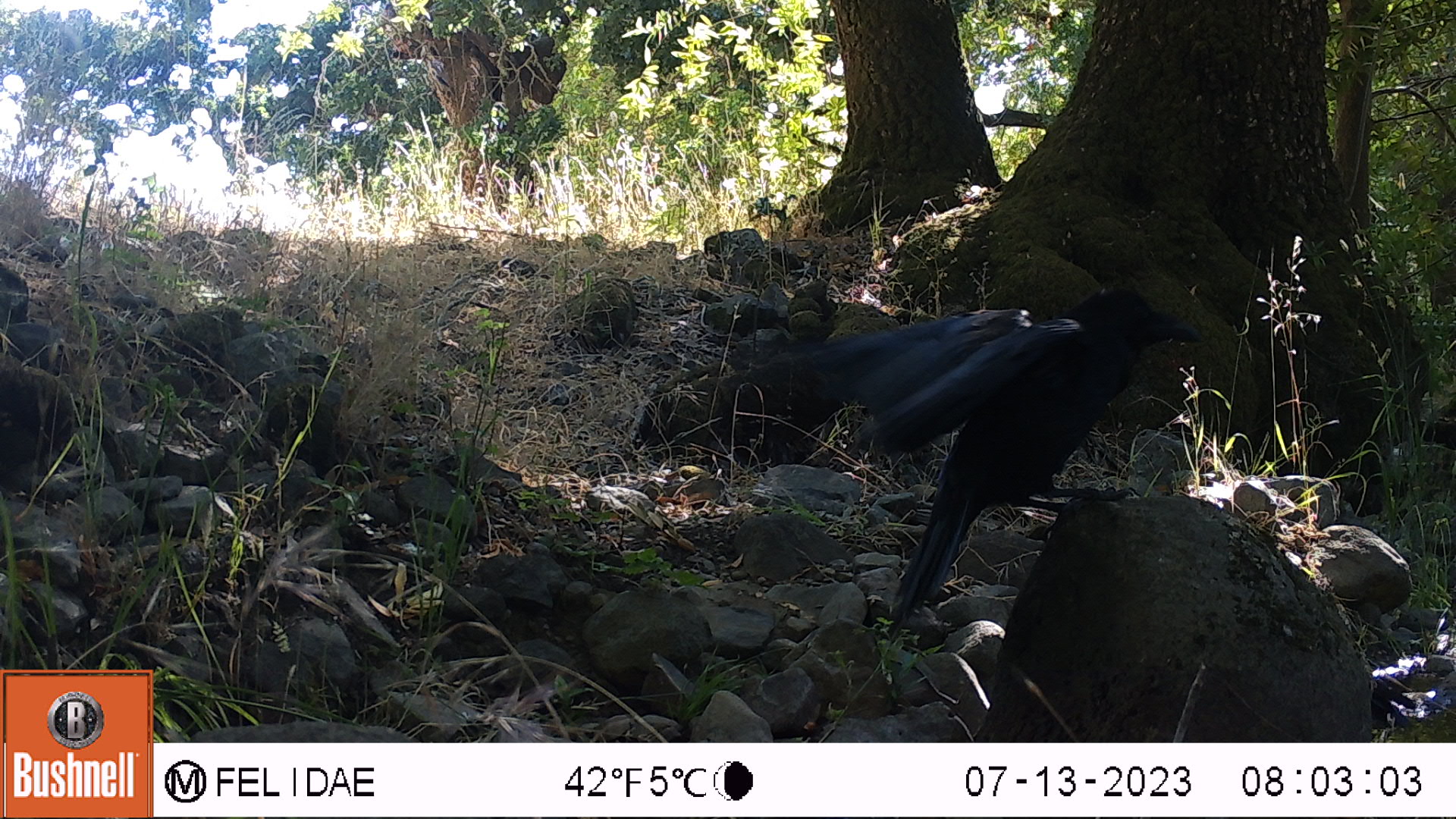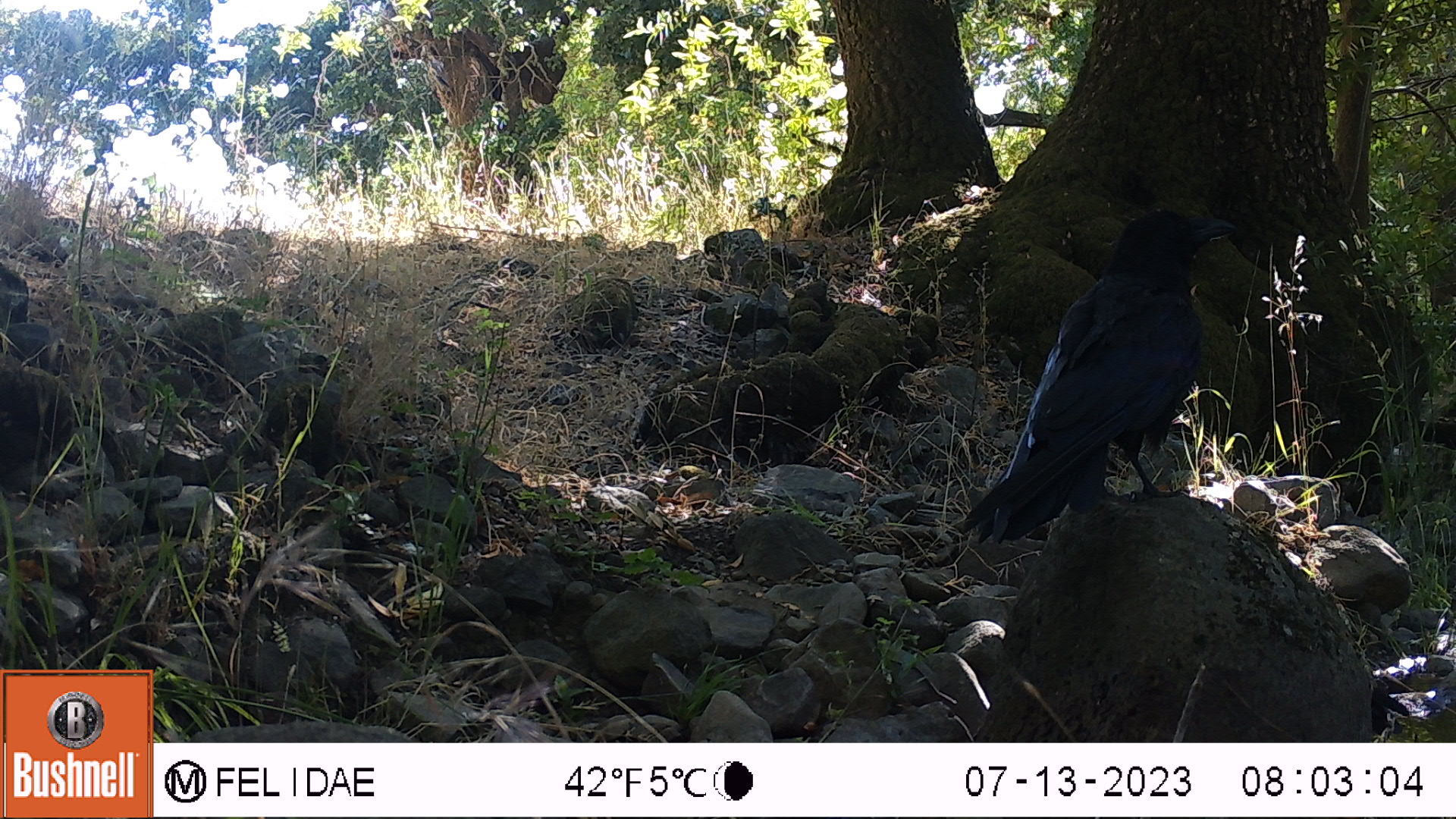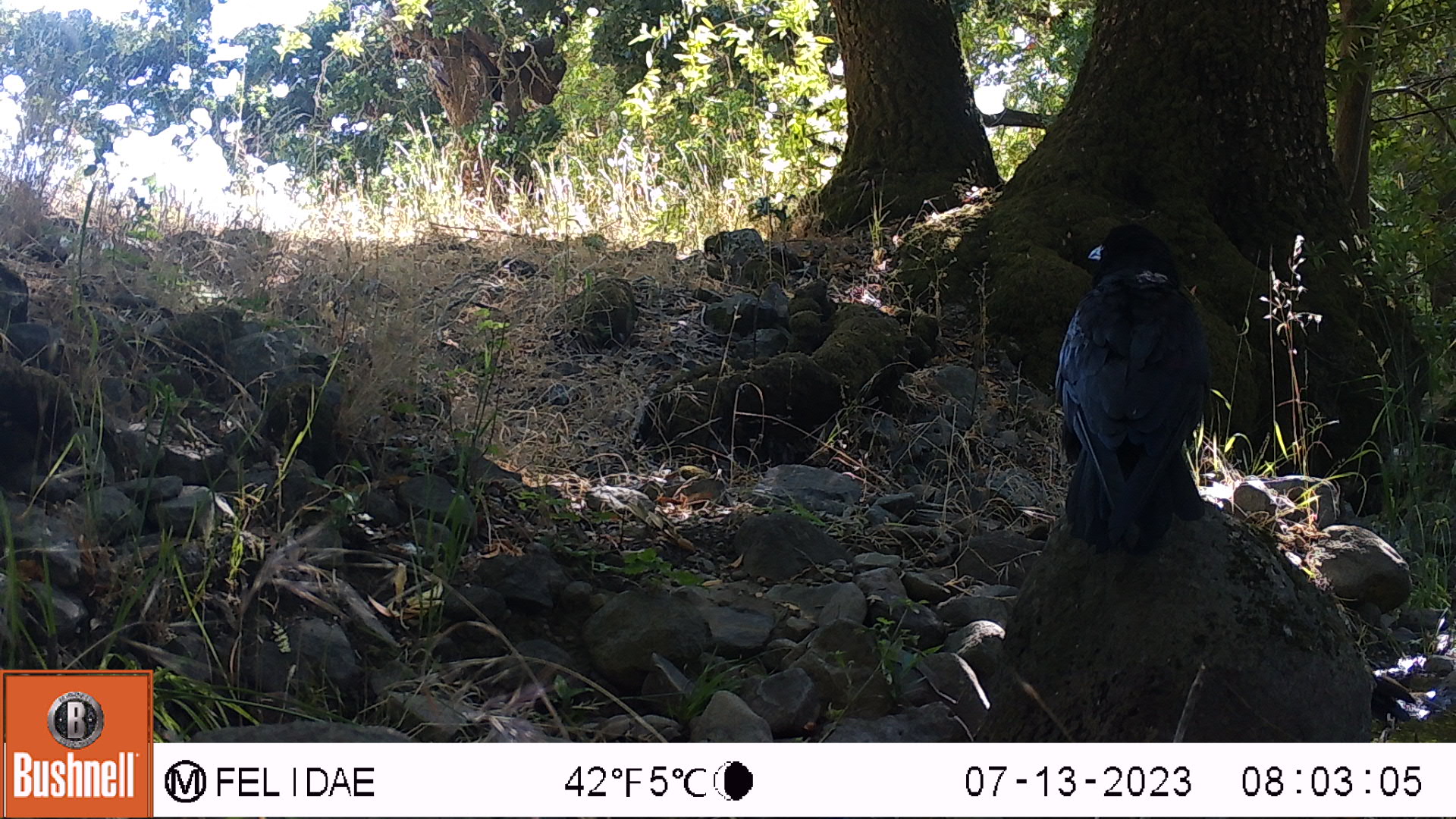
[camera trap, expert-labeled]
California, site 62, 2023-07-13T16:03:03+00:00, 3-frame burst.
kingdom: Animalia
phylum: Chordata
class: Aves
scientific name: Aves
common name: bird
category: unknown bird